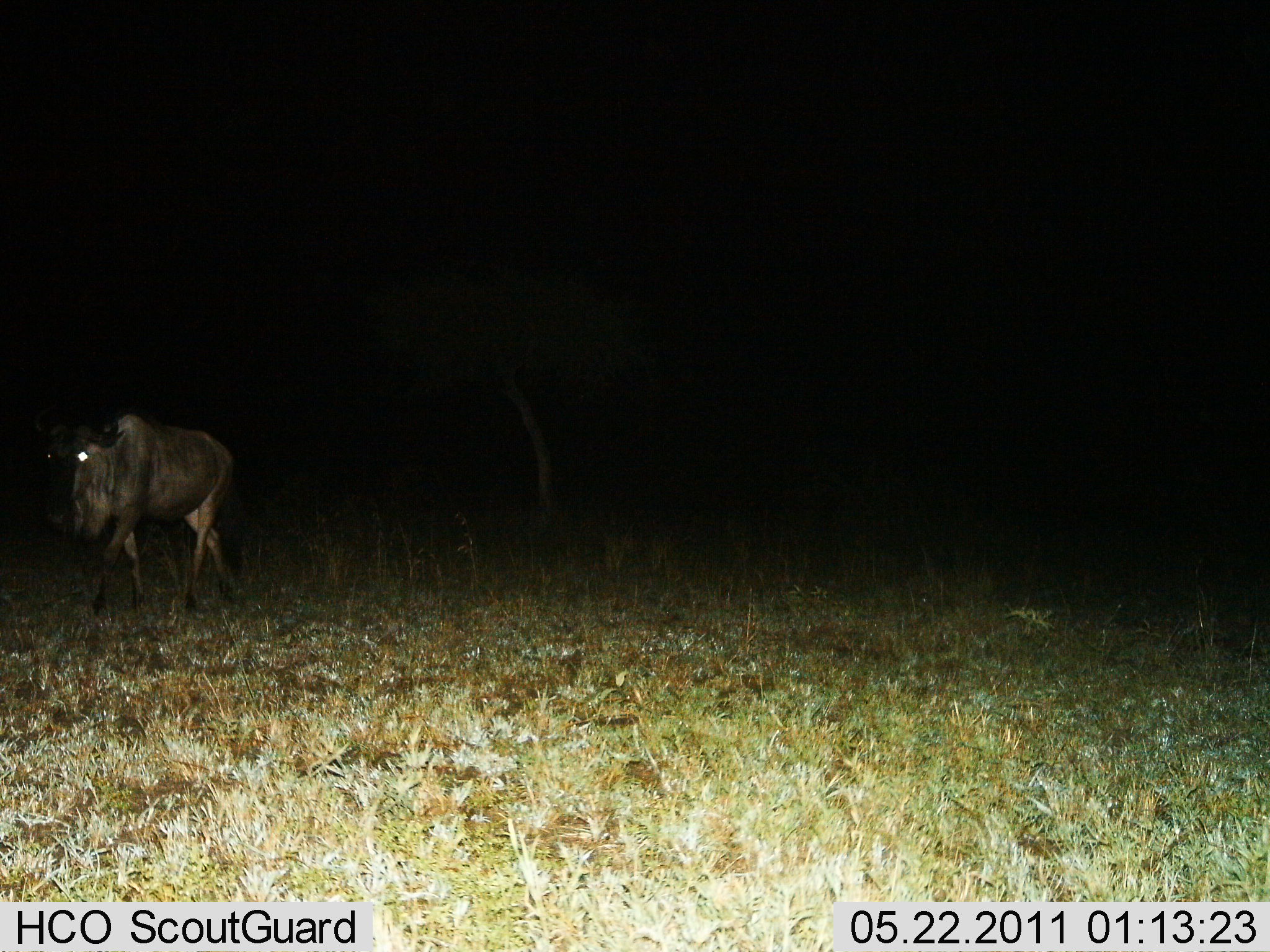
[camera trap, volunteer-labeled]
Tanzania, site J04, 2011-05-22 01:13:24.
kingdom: Animalia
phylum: Chordata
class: Mammalia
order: Artiodactyla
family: Bovidae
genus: Connochaetes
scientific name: Connochaetes taurinus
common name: blue wildebeest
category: wildebeest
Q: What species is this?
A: Wildebeest (blue wildebeest) (Connochaetes taurinus).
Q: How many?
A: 1.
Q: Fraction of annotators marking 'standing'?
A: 27%.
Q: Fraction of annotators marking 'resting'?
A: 0%.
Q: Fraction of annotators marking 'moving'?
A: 73%.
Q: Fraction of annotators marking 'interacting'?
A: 0%.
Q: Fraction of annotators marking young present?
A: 0%.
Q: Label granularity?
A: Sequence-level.